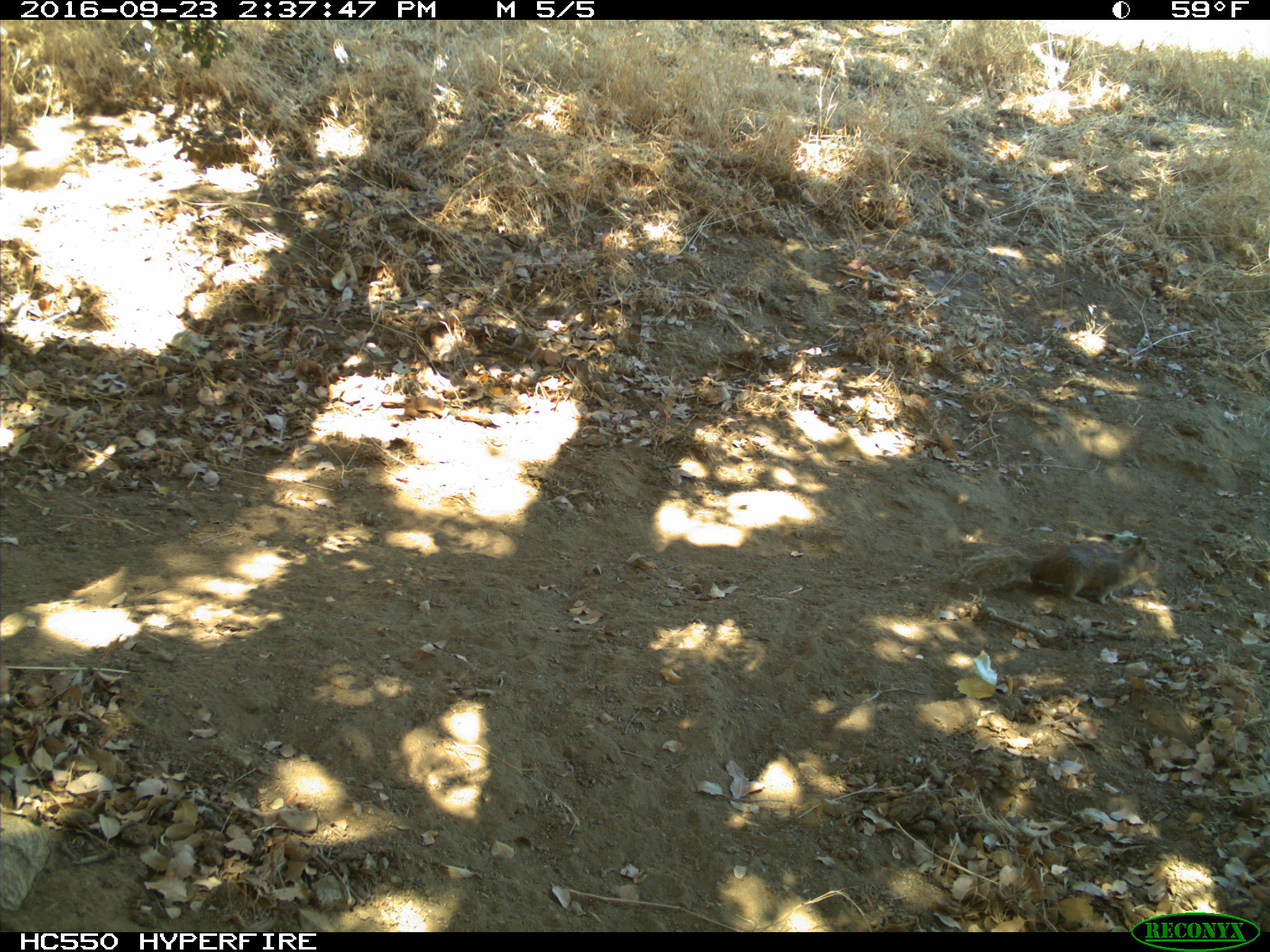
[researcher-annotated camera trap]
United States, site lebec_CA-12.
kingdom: Animalia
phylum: Chordata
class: Mammalia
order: Rodentia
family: Sciuridae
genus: Otospermophilus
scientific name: Otospermophilus beecheyi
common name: california ground squirrel